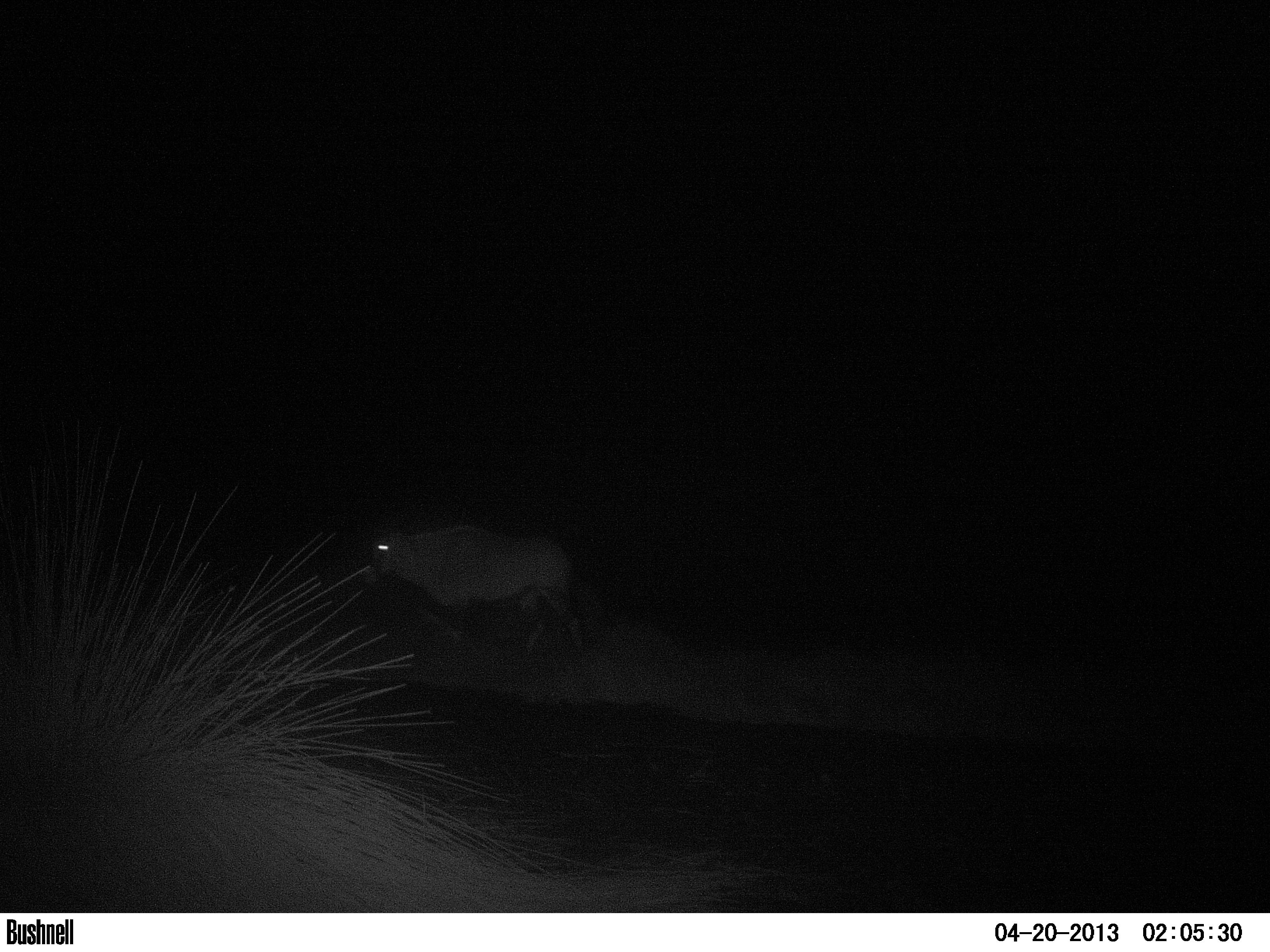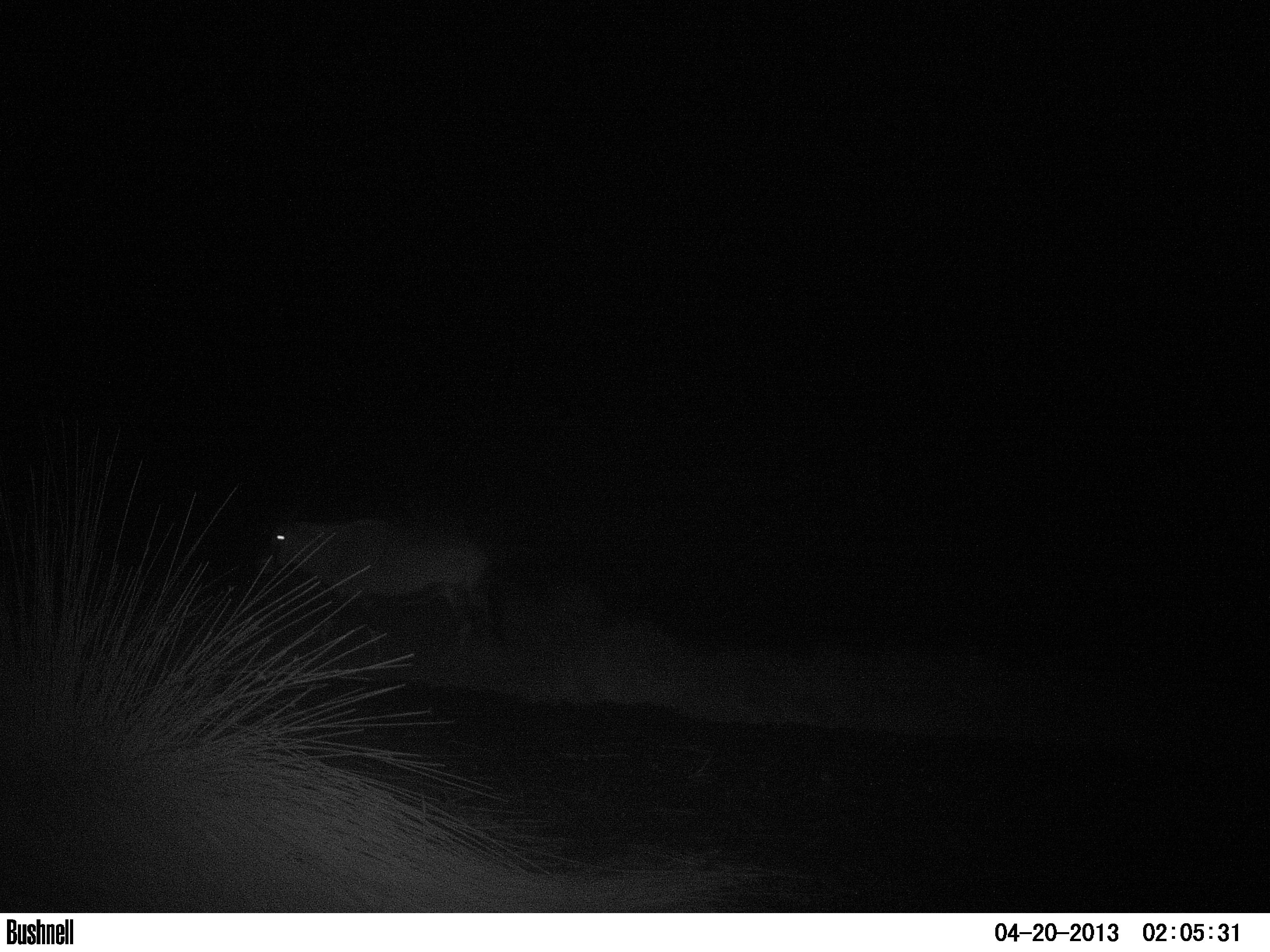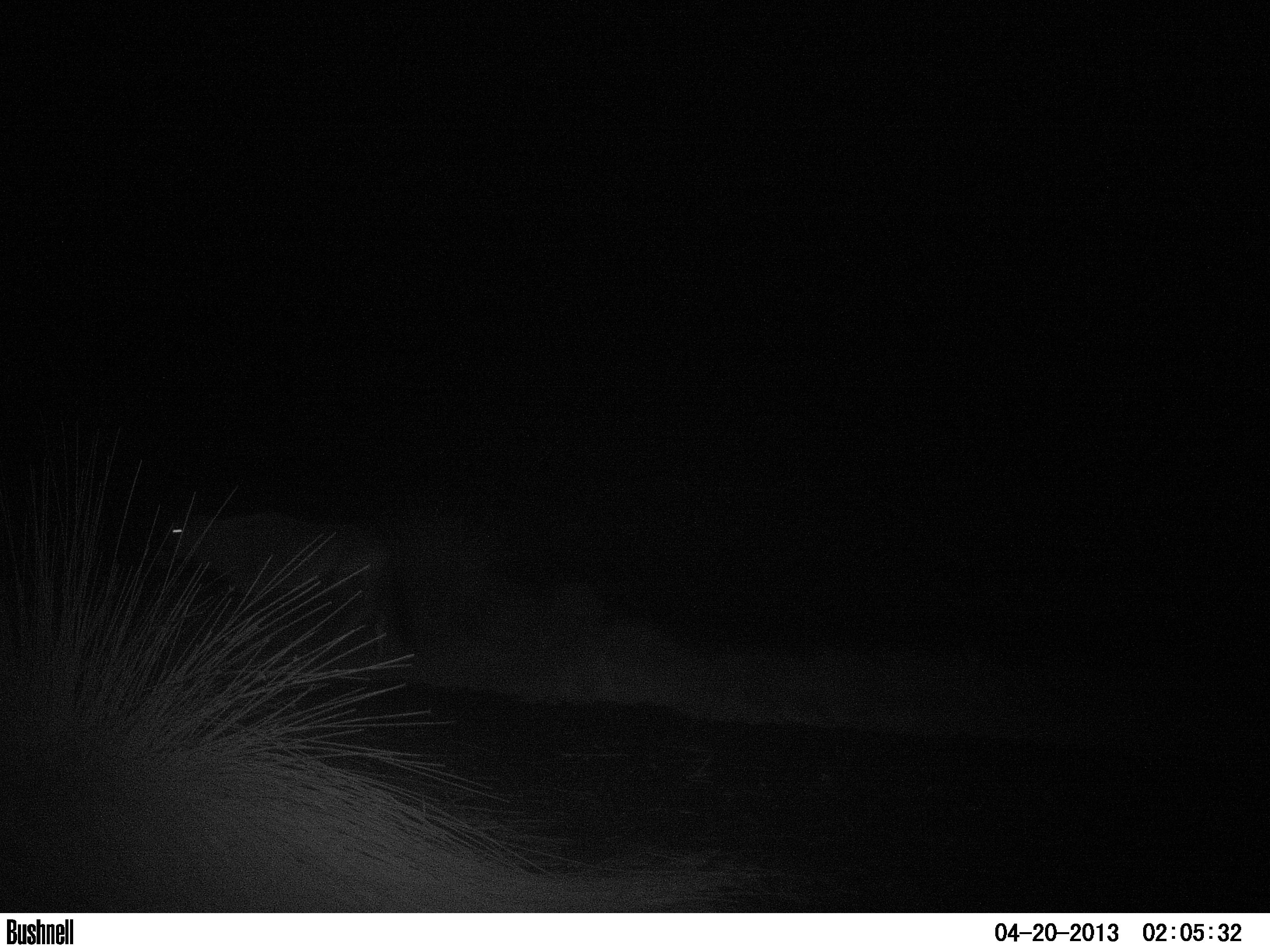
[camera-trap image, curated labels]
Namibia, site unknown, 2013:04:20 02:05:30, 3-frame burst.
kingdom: Animalia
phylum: Chordata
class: Mammalia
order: Artiodactyla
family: Bovidae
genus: Oryx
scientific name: Oryx gazella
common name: gemsbok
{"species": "Oryx gazella (gemsbok)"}